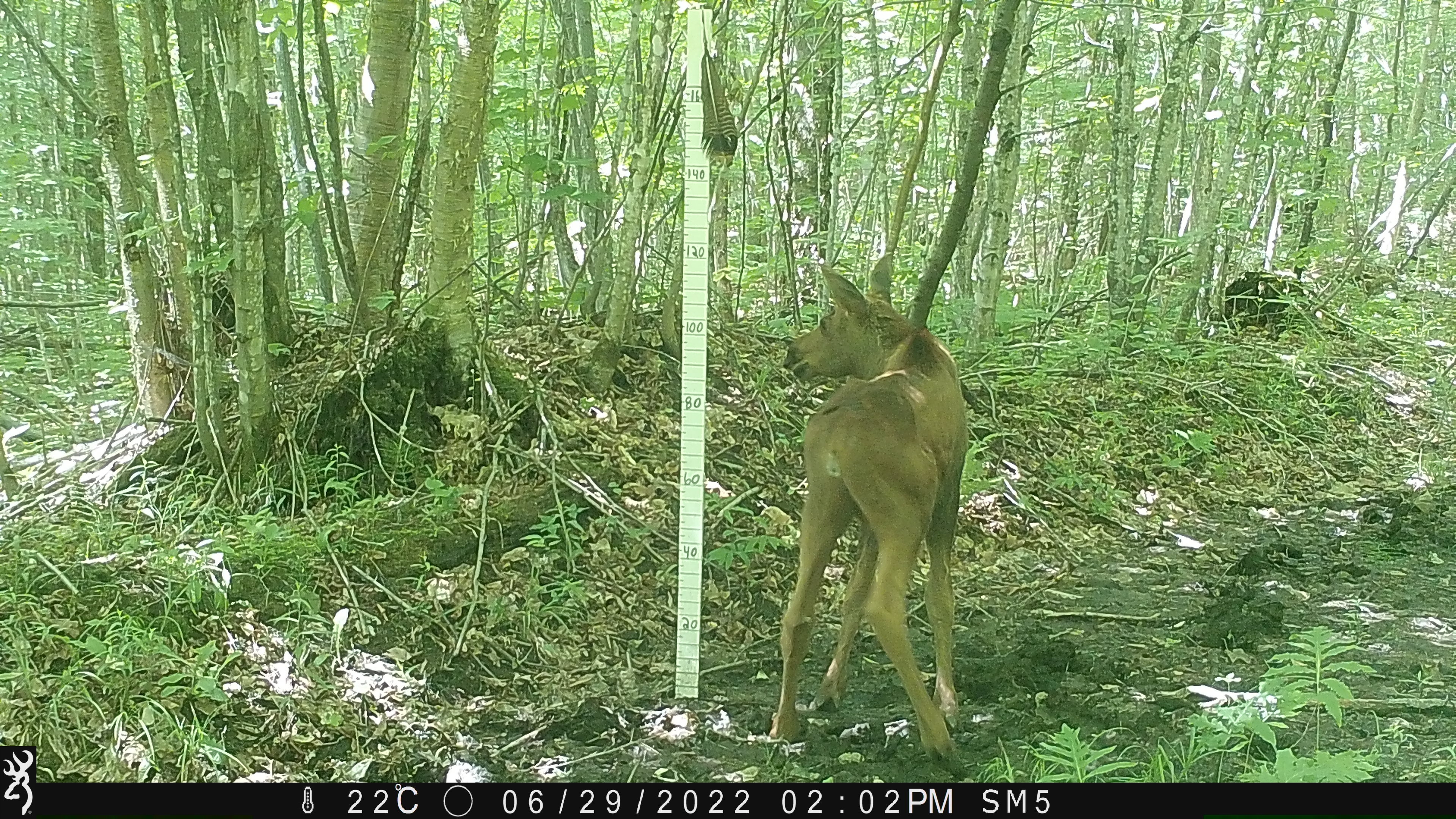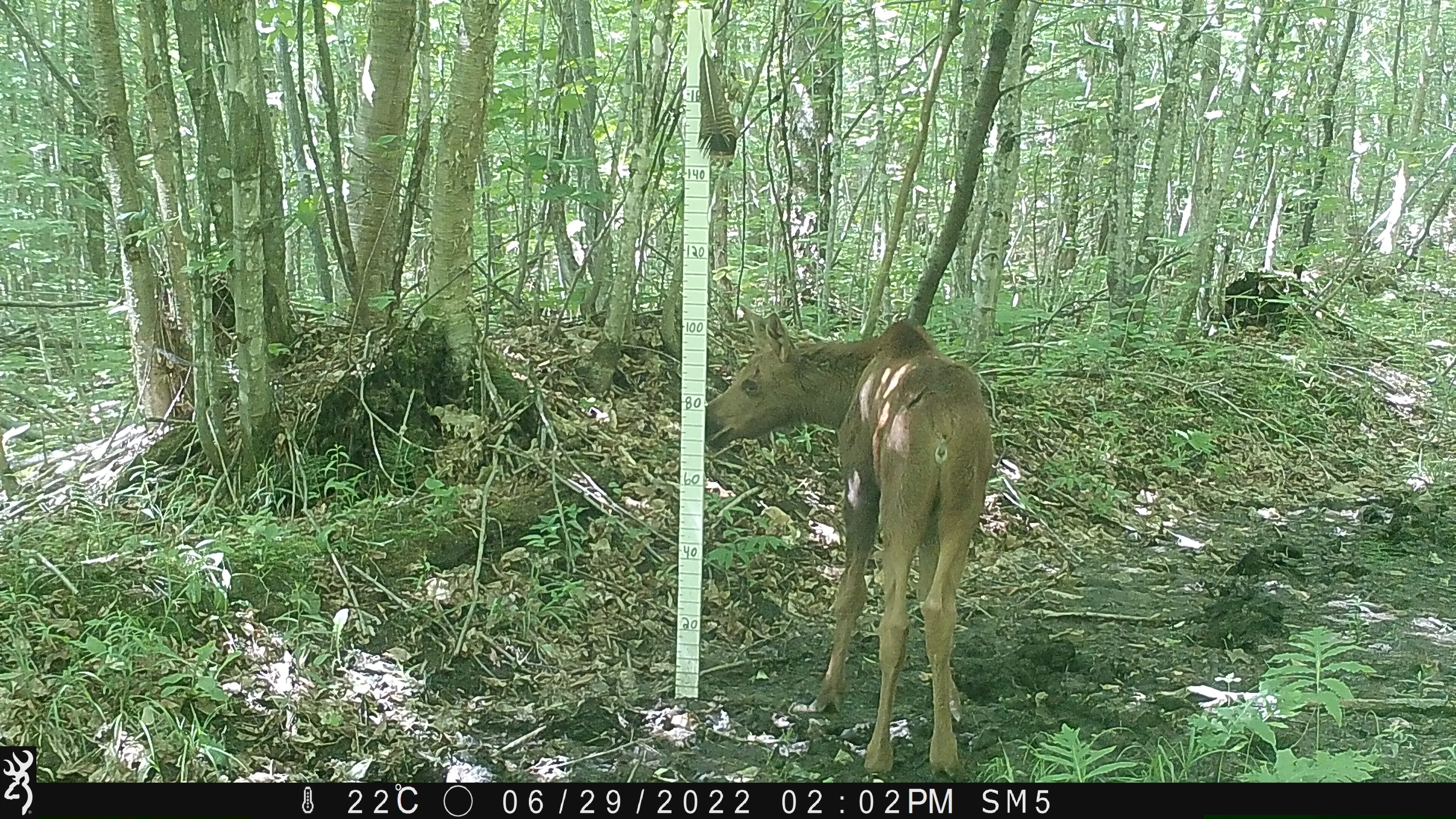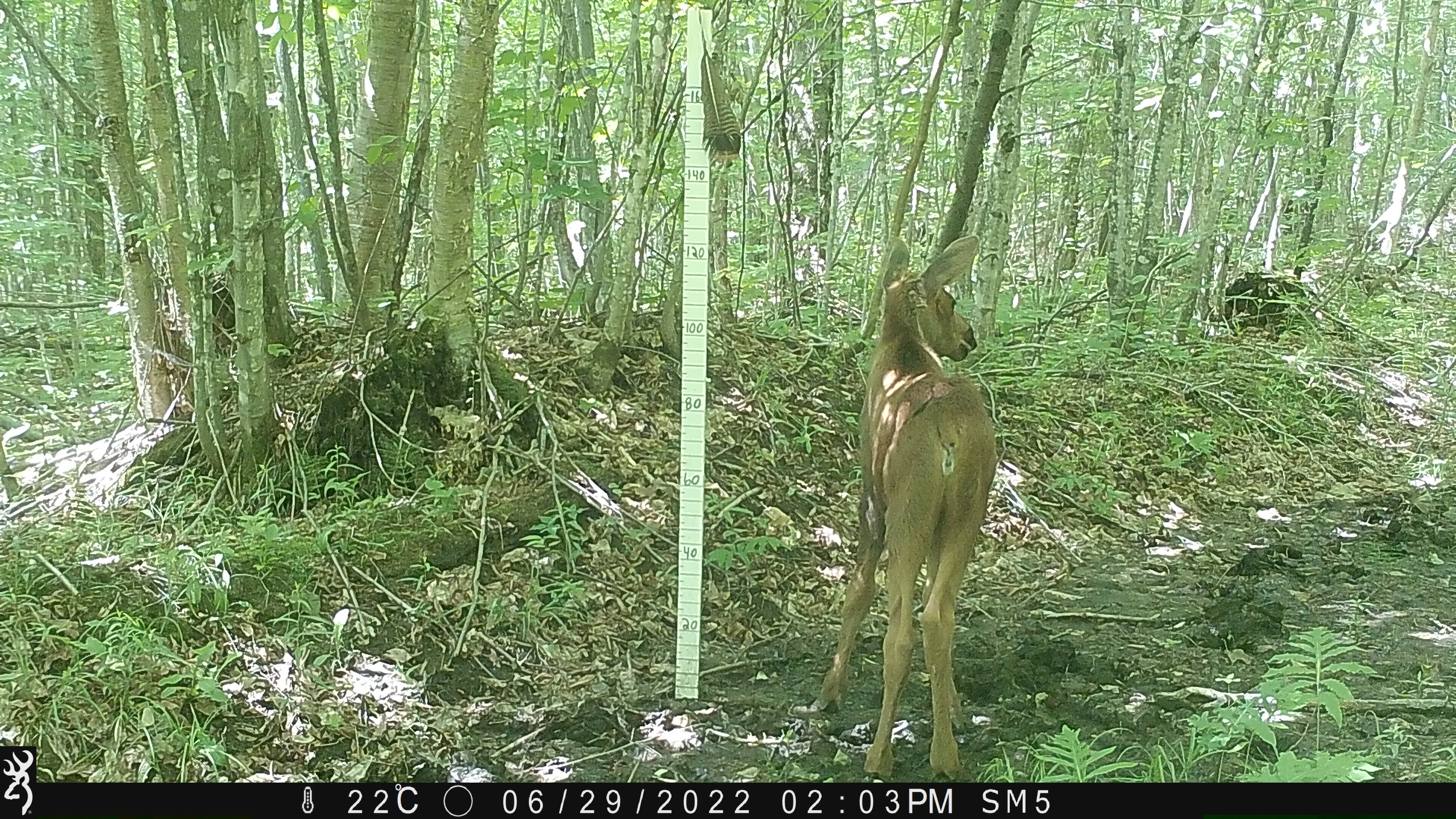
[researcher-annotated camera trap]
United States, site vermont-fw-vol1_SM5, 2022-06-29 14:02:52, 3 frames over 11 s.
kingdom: Animalia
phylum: Chordata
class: Mammalia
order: Artiodactyla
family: Cervidae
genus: Alces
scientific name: Alces alces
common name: moose